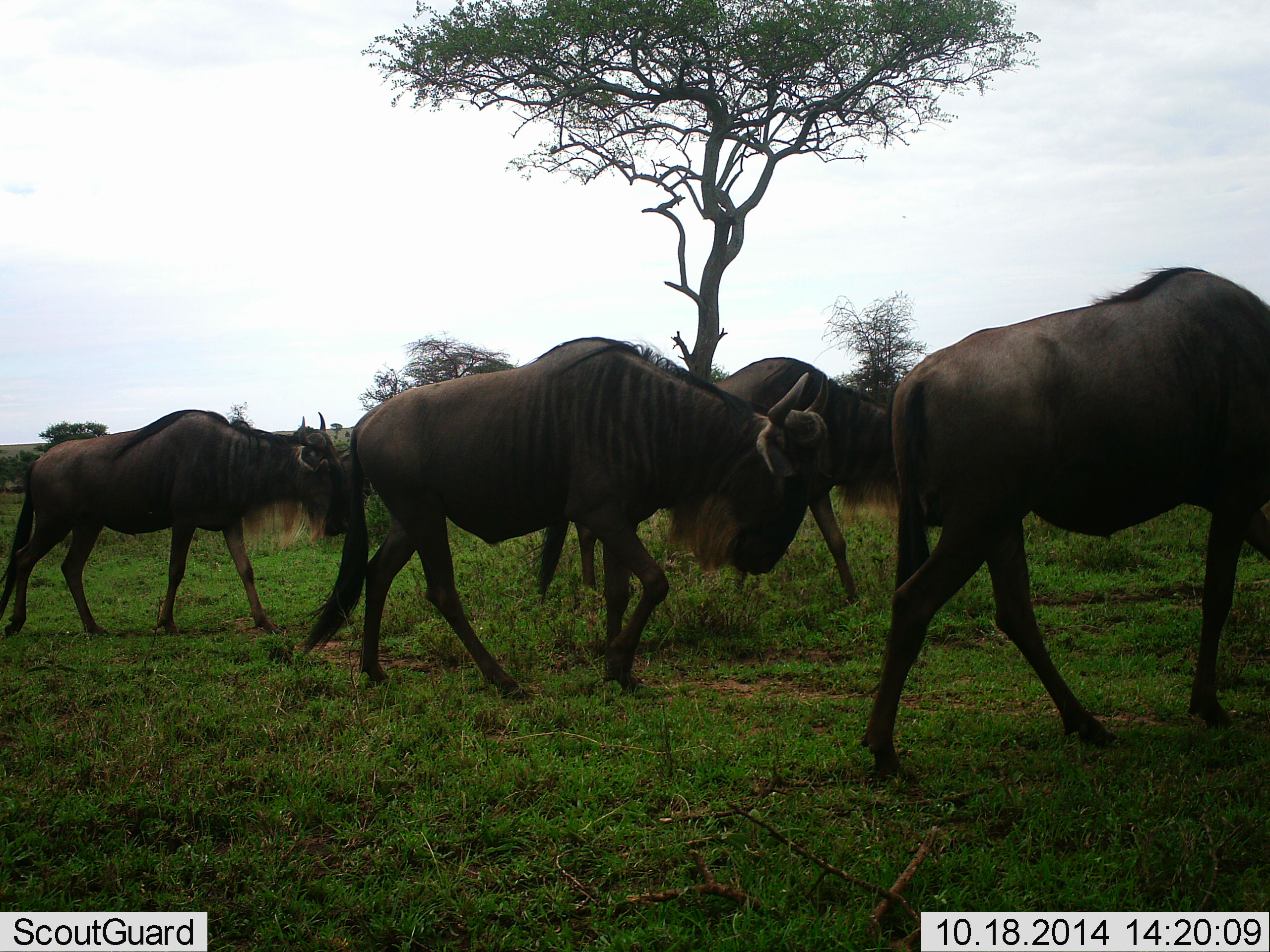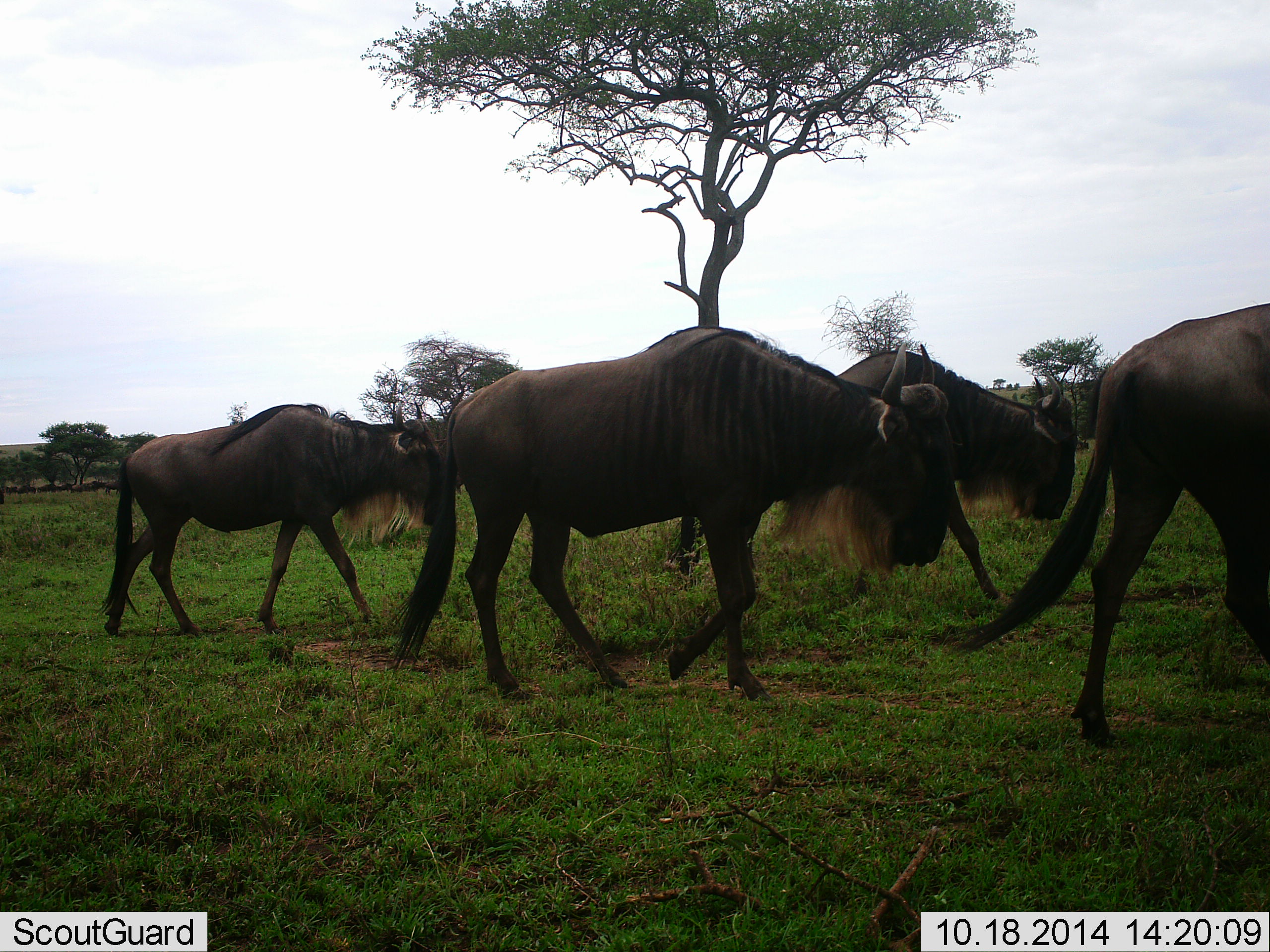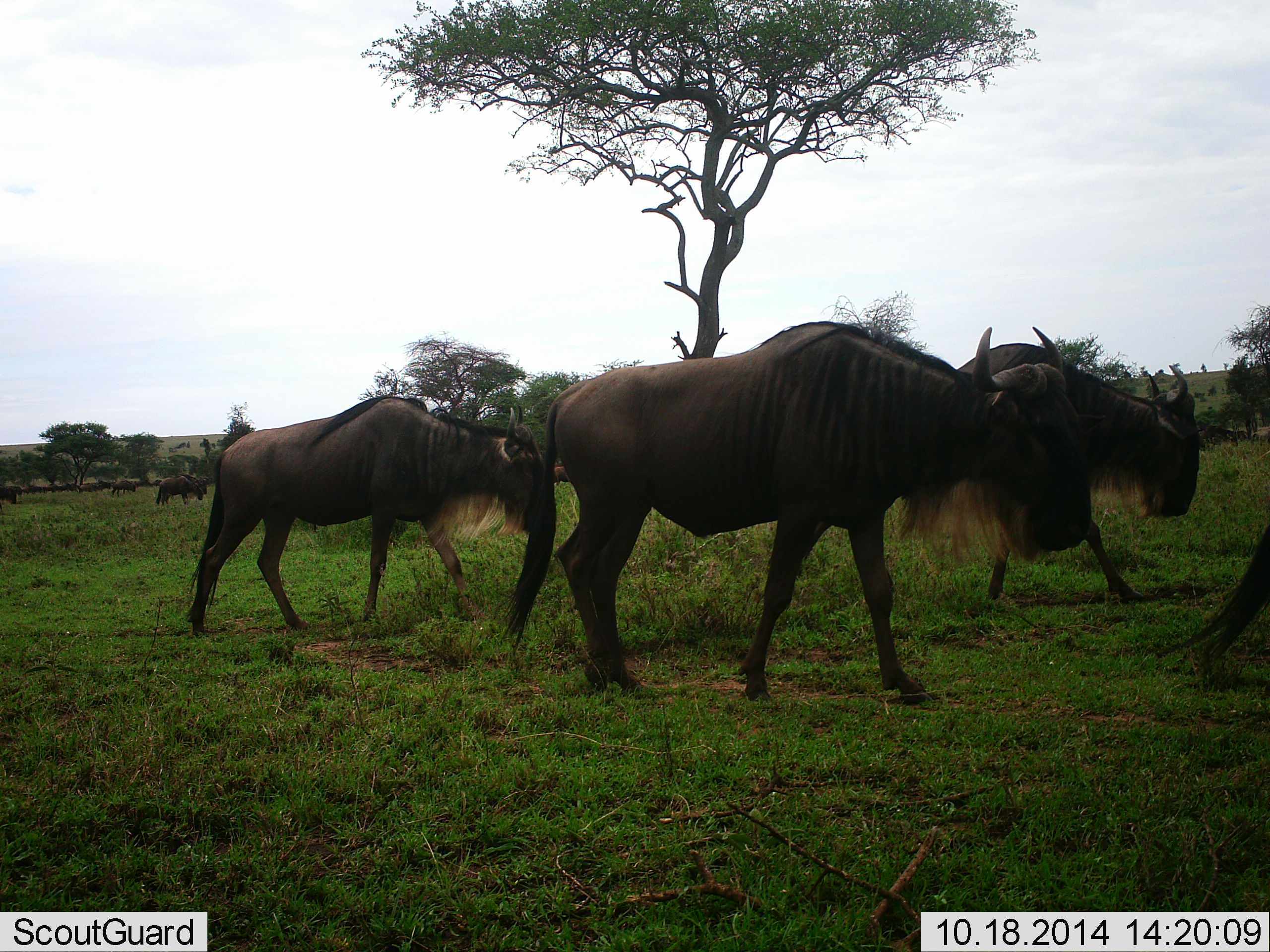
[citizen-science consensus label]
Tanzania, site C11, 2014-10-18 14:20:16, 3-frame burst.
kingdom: Animalia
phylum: Chordata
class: Mammalia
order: Artiodactyla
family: Bovidae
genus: Connochaetes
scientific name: Connochaetes taurinus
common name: blue wildebeest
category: wildebeest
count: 4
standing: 0%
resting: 0%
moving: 100%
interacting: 0%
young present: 0%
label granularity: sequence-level